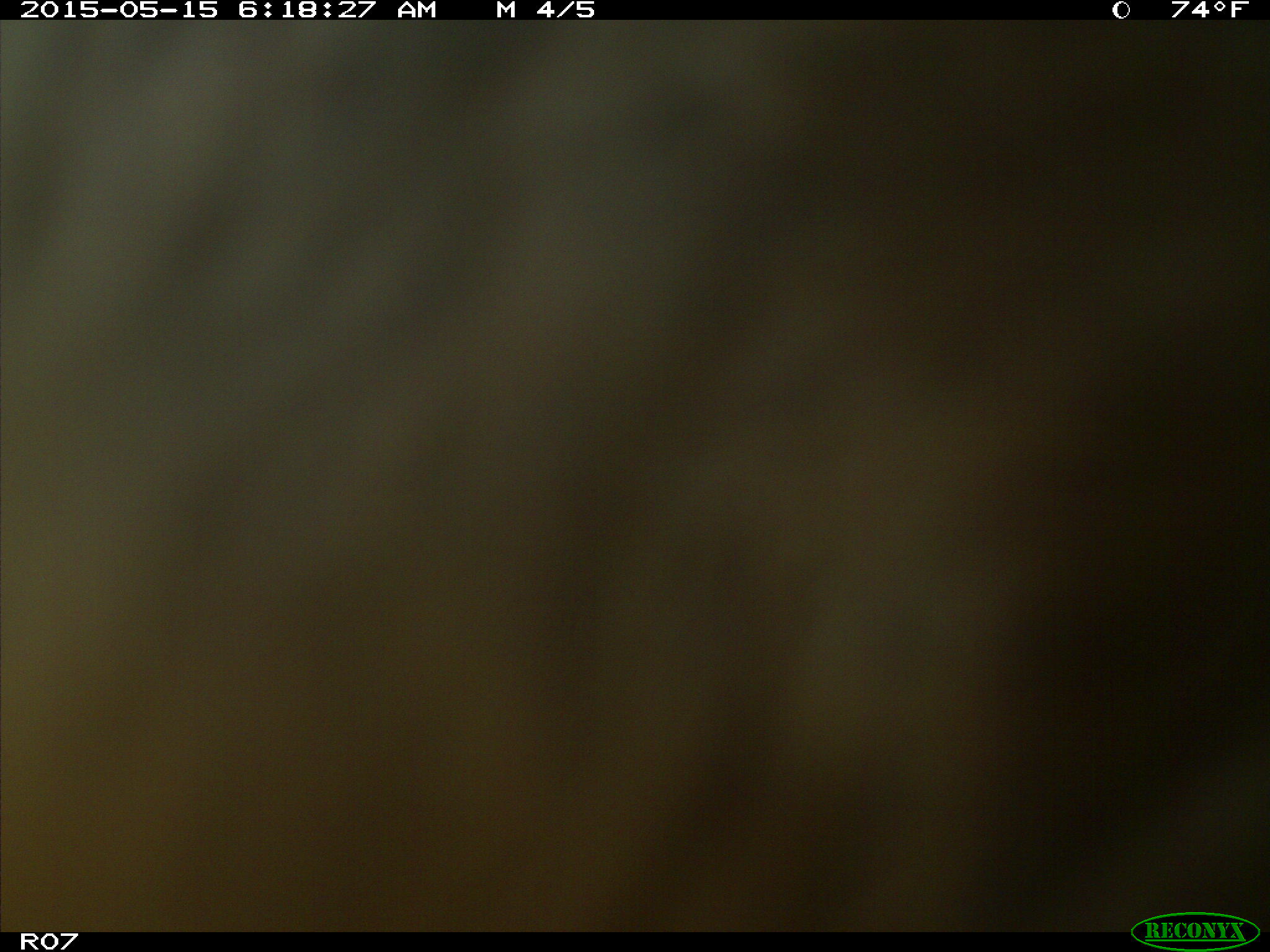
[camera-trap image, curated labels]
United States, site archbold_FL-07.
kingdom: Animalia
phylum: Chordata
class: Mammalia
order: Artiodactyla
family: Bovidae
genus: Bos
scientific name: Bos taurus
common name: domestic cow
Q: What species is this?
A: Bos taurus (domestic cow).